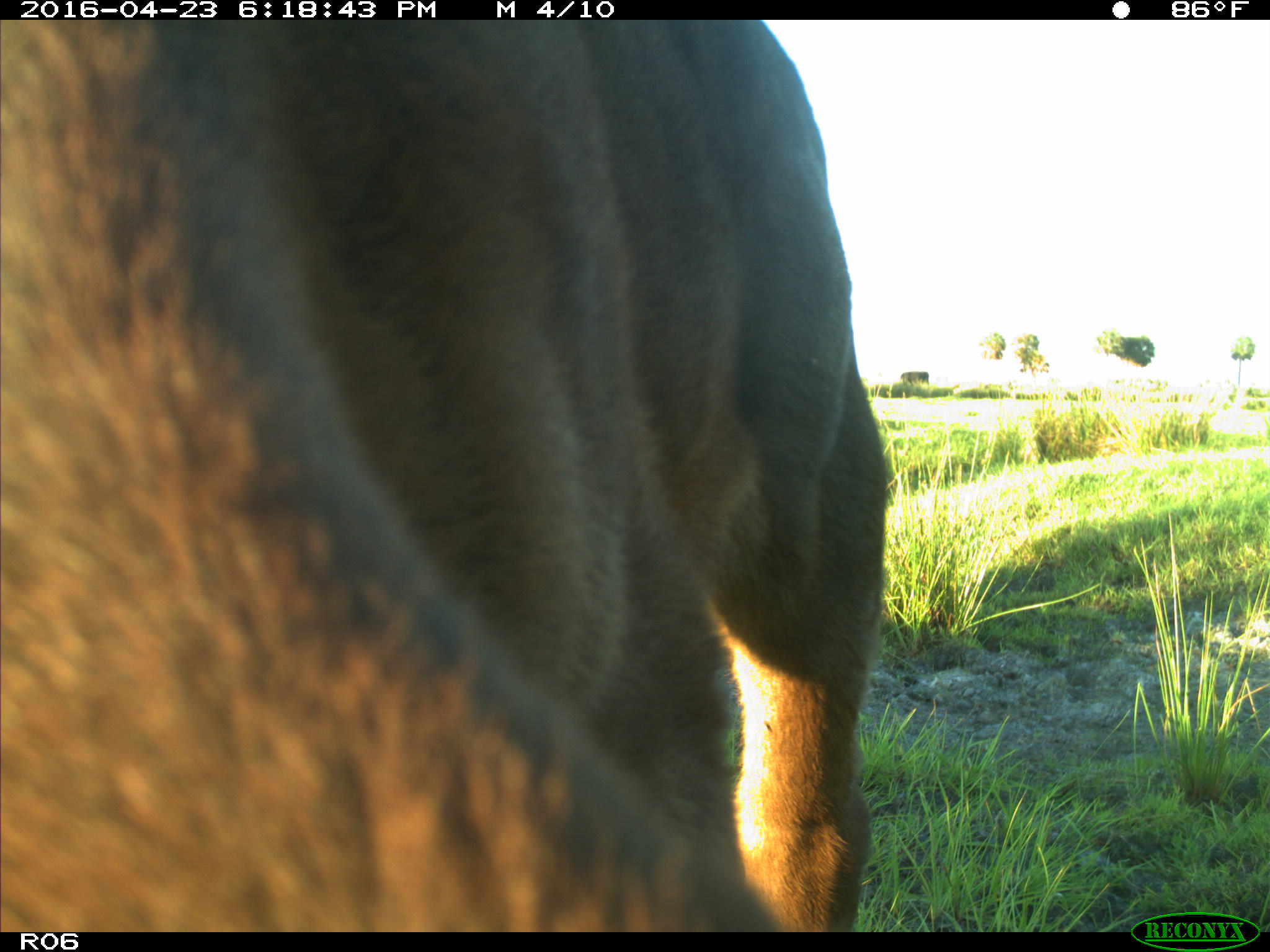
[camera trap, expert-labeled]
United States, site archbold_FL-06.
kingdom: Animalia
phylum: Chordata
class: Mammalia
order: Artiodactyla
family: Bovidae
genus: Bos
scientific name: Bos taurus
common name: domestic cow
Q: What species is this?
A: Bos taurus (domestic cow).